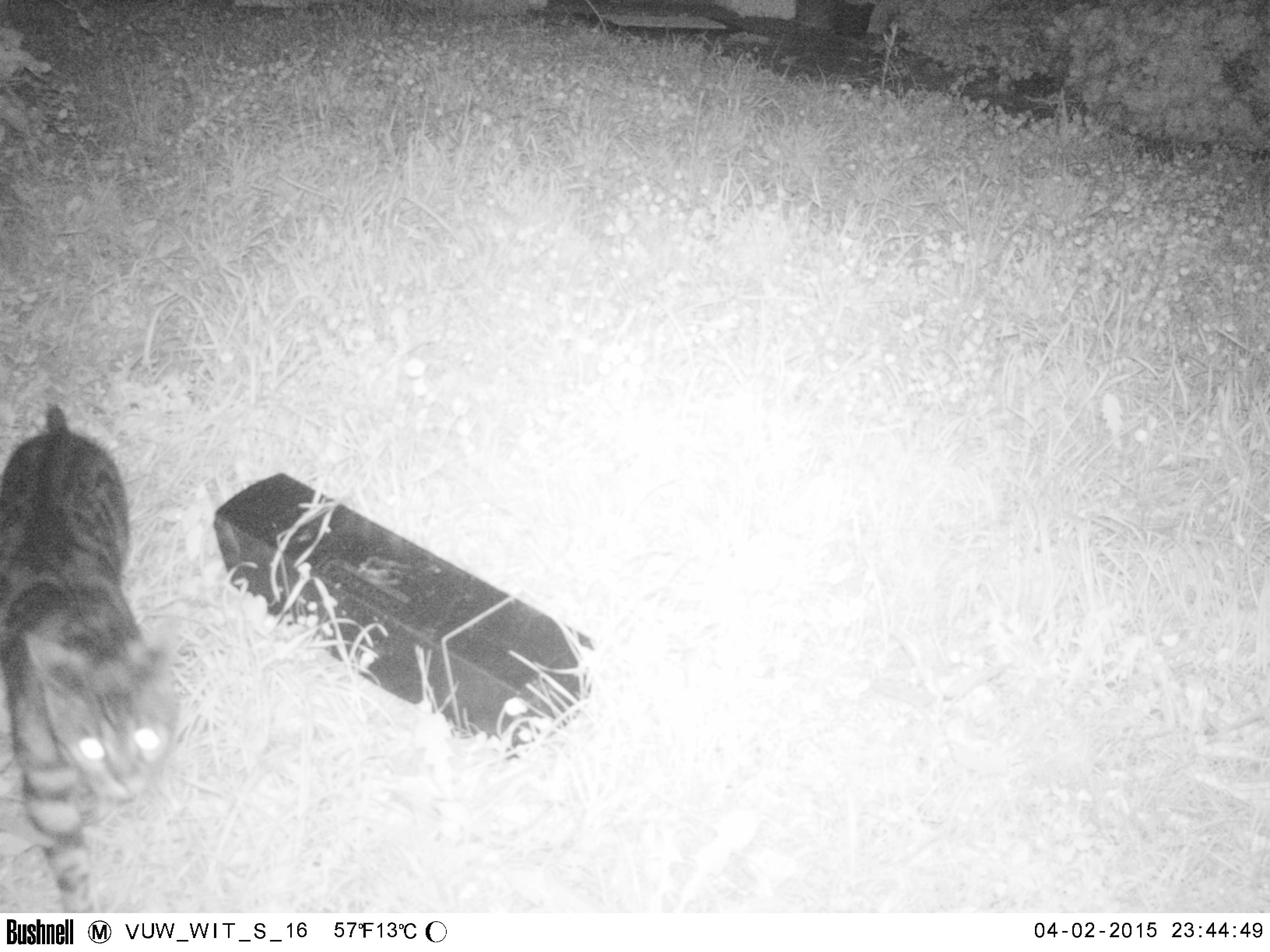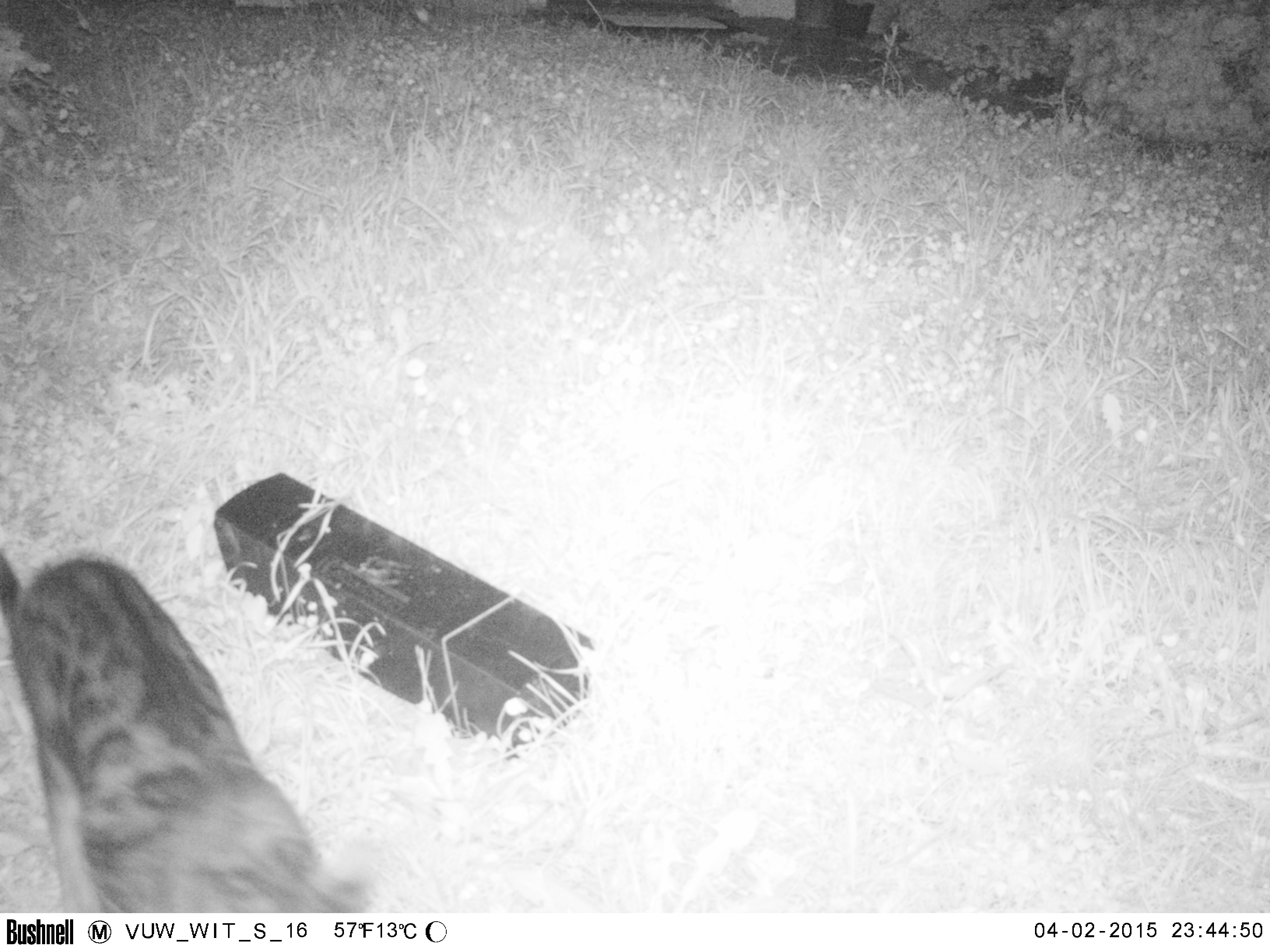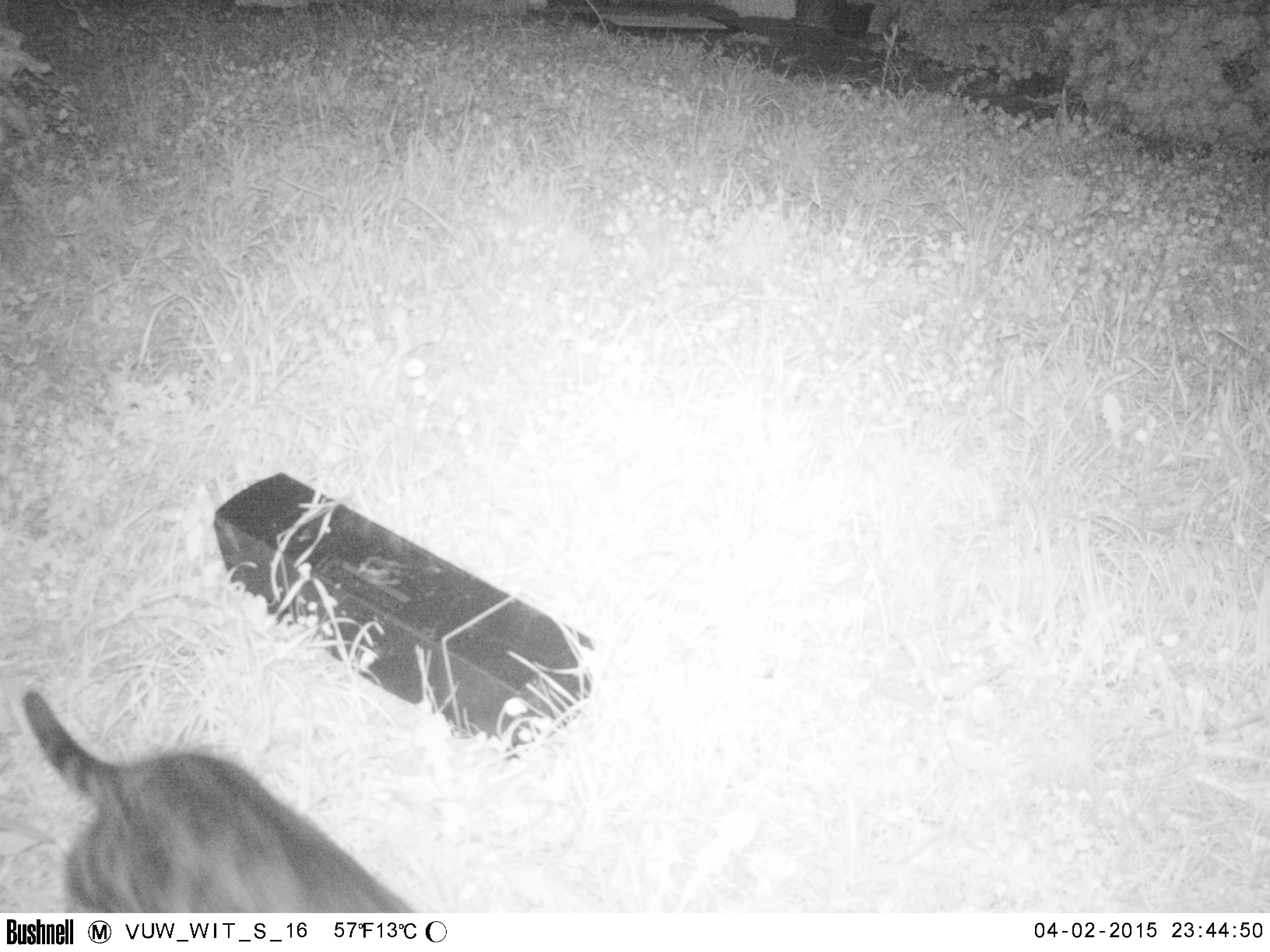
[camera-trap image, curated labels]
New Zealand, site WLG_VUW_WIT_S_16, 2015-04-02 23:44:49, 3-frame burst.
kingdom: Animalia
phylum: Chordata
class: Mammalia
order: Carnivora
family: Felidae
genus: Felis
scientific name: Felis catus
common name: domestic cat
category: cat